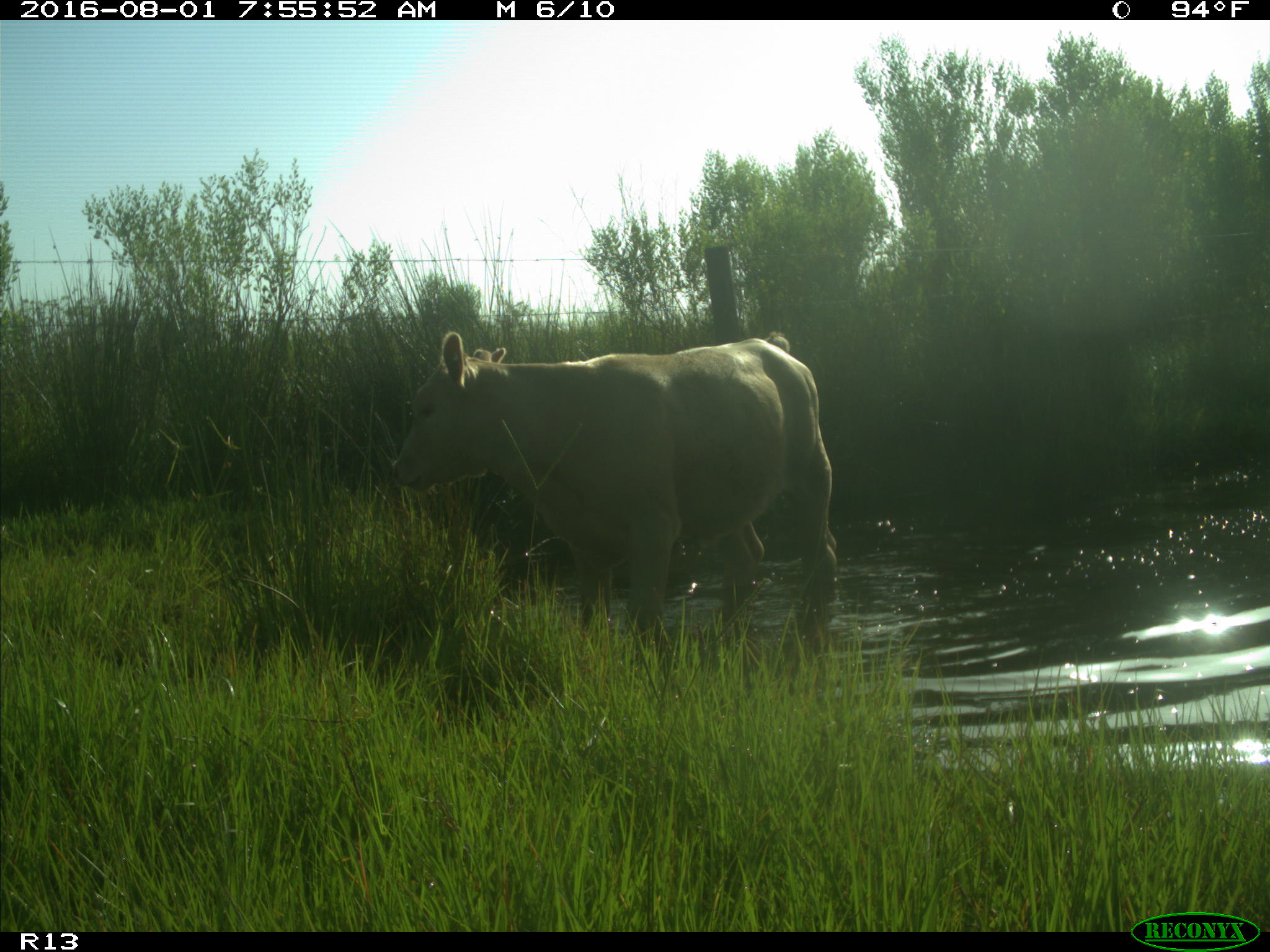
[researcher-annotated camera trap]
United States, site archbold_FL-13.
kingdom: Animalia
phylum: Chordata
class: Mammalia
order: Artiodactyla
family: Bovidae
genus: Bos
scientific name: Bos taurus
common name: domestic cow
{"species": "Bos taurus (domestic cow)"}